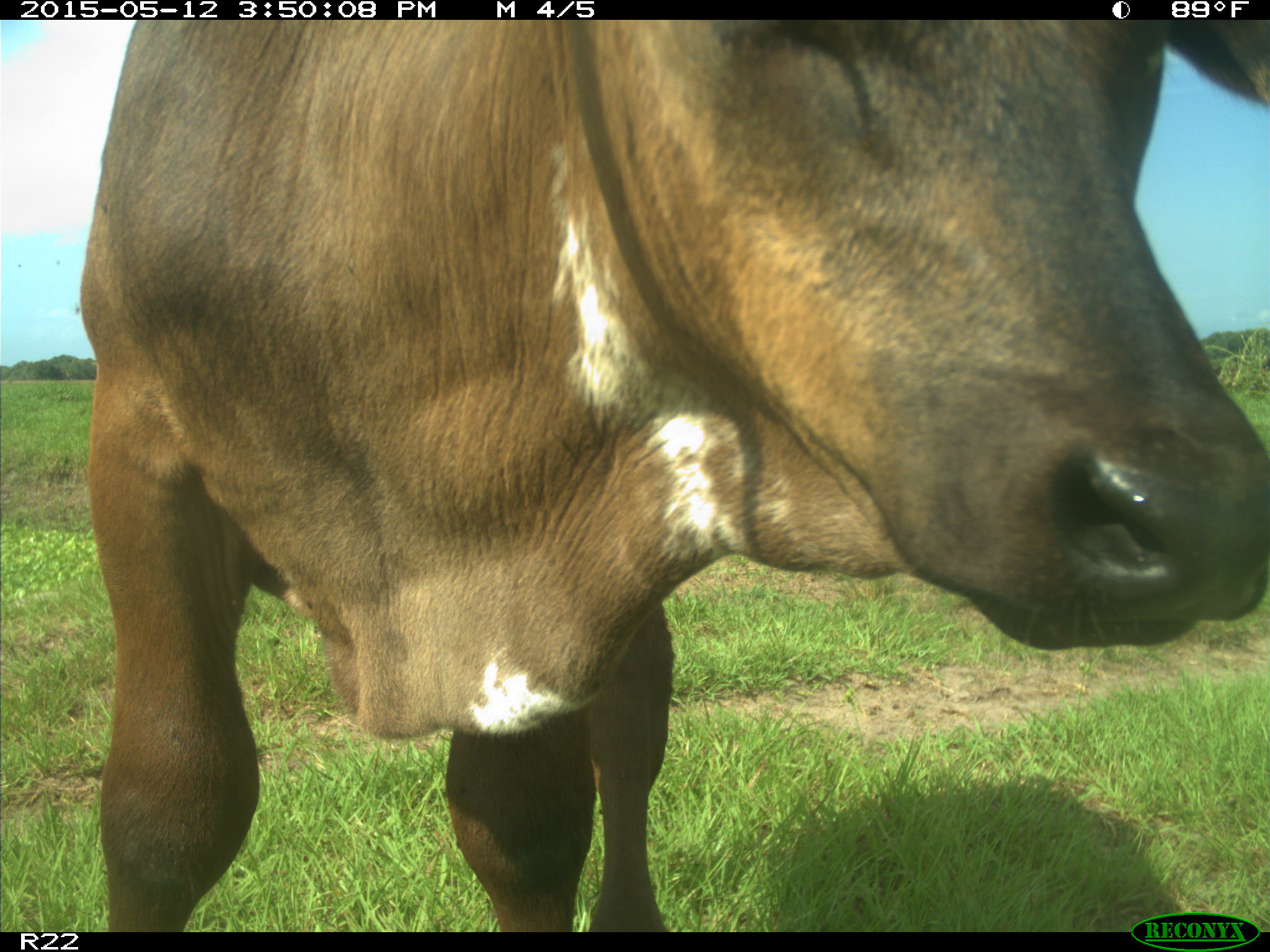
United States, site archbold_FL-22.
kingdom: Animalia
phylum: Chordata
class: Mammalia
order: Artiodactyla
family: Bovidae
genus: Bos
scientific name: Bos taurus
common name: domestic cow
Bos taurus (domestic cow).